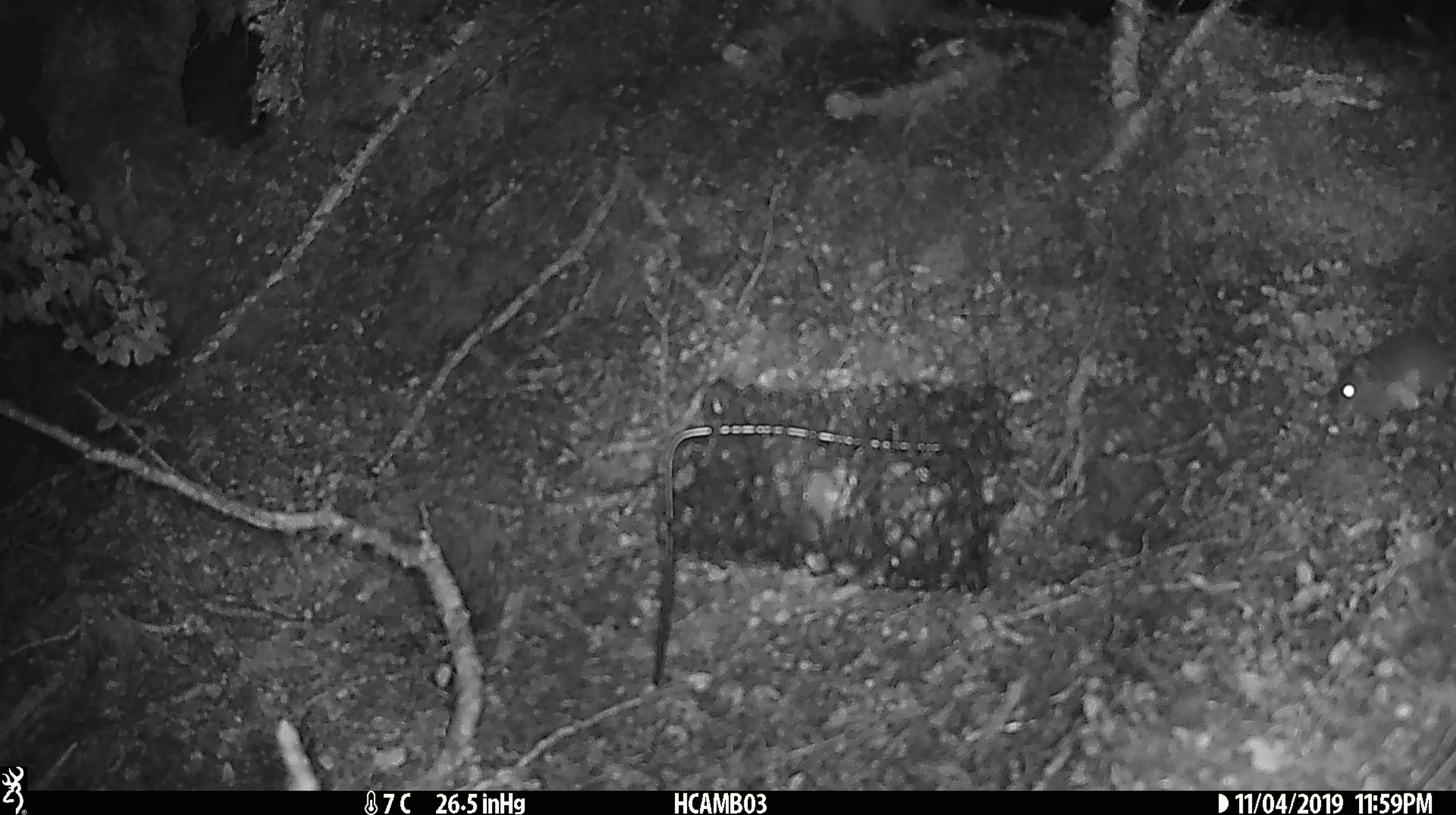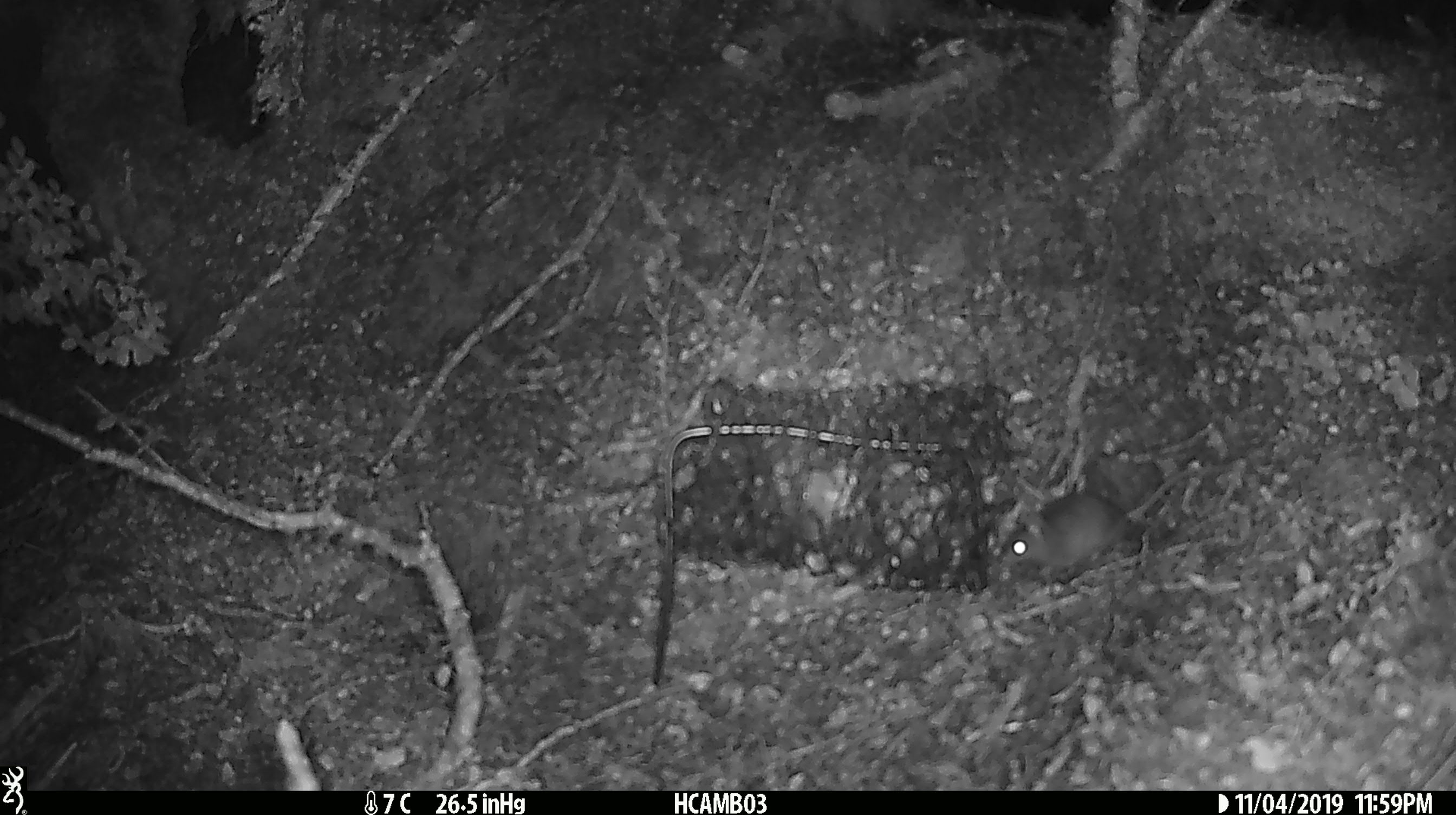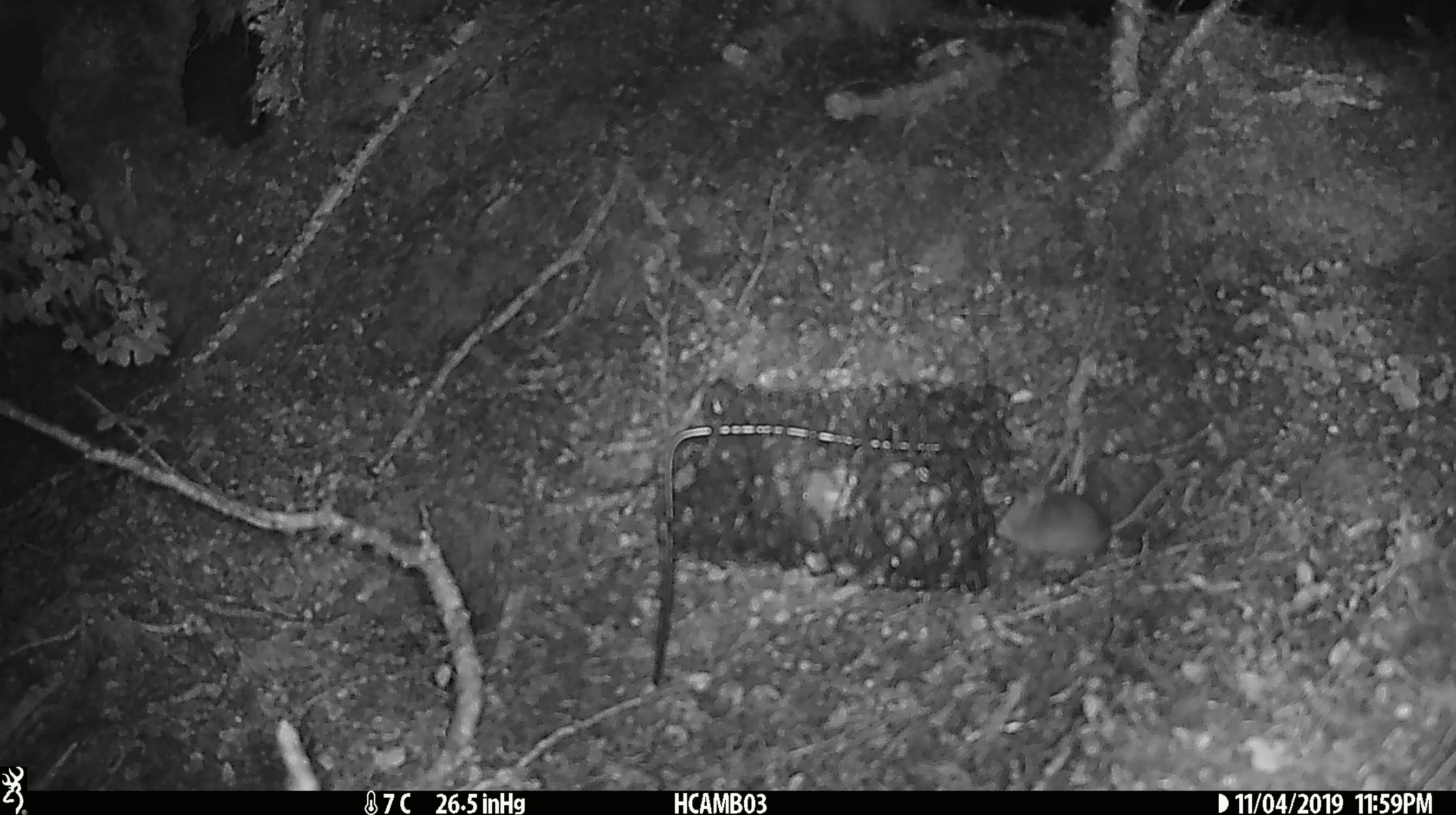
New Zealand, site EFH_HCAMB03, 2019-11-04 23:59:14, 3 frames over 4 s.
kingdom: Animalia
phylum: Chordata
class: Mammalia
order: Rodentia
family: Muridae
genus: Mus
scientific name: Mus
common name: mouse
Mouse (Mus).